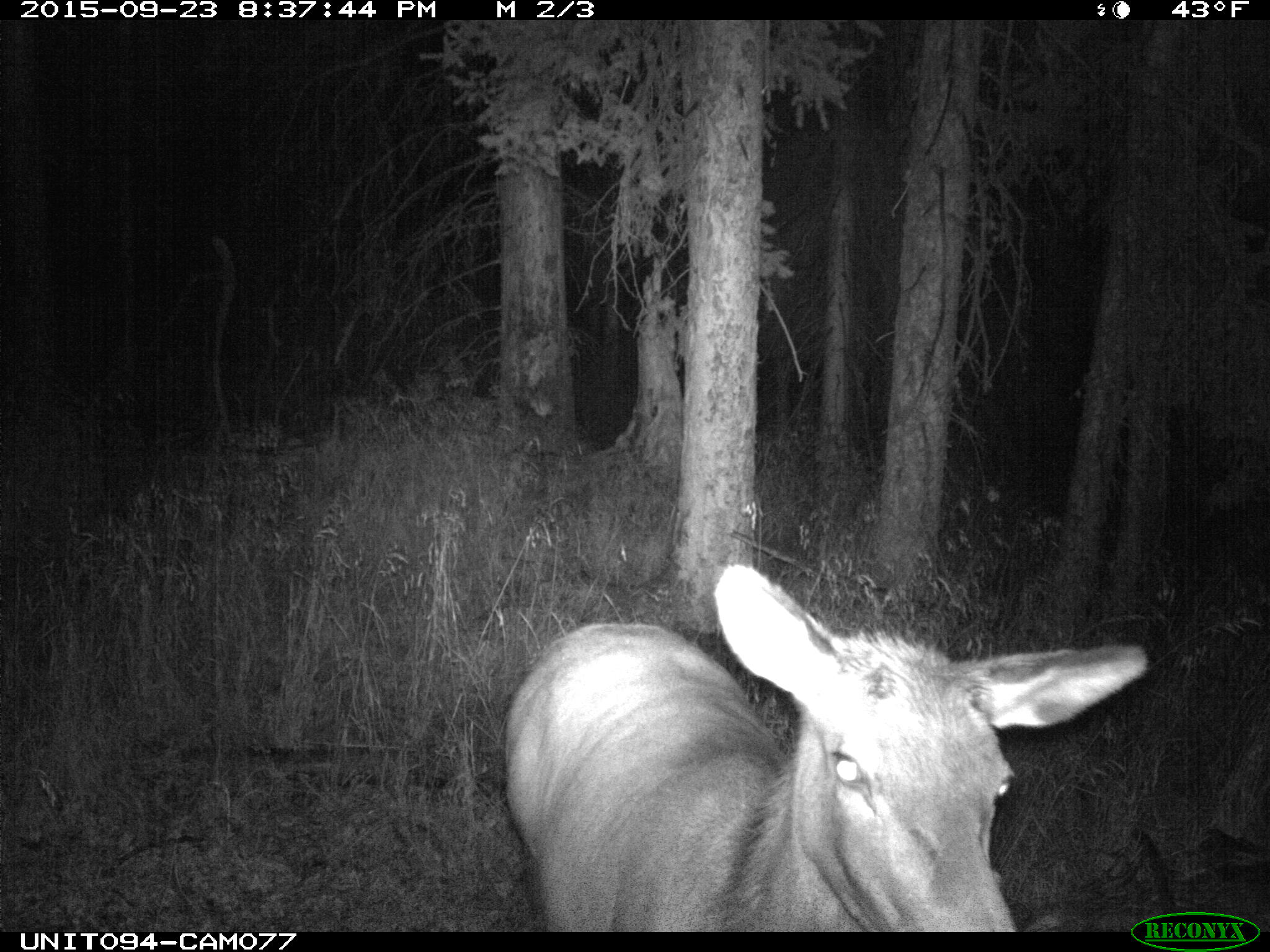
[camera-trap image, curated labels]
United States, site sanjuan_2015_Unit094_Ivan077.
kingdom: Animalia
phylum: Chordata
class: Mammalia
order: Artiodactyla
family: Cervidae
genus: Cervus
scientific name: Cervus elaphus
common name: red deer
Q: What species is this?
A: Cervus elaphus (red deer).